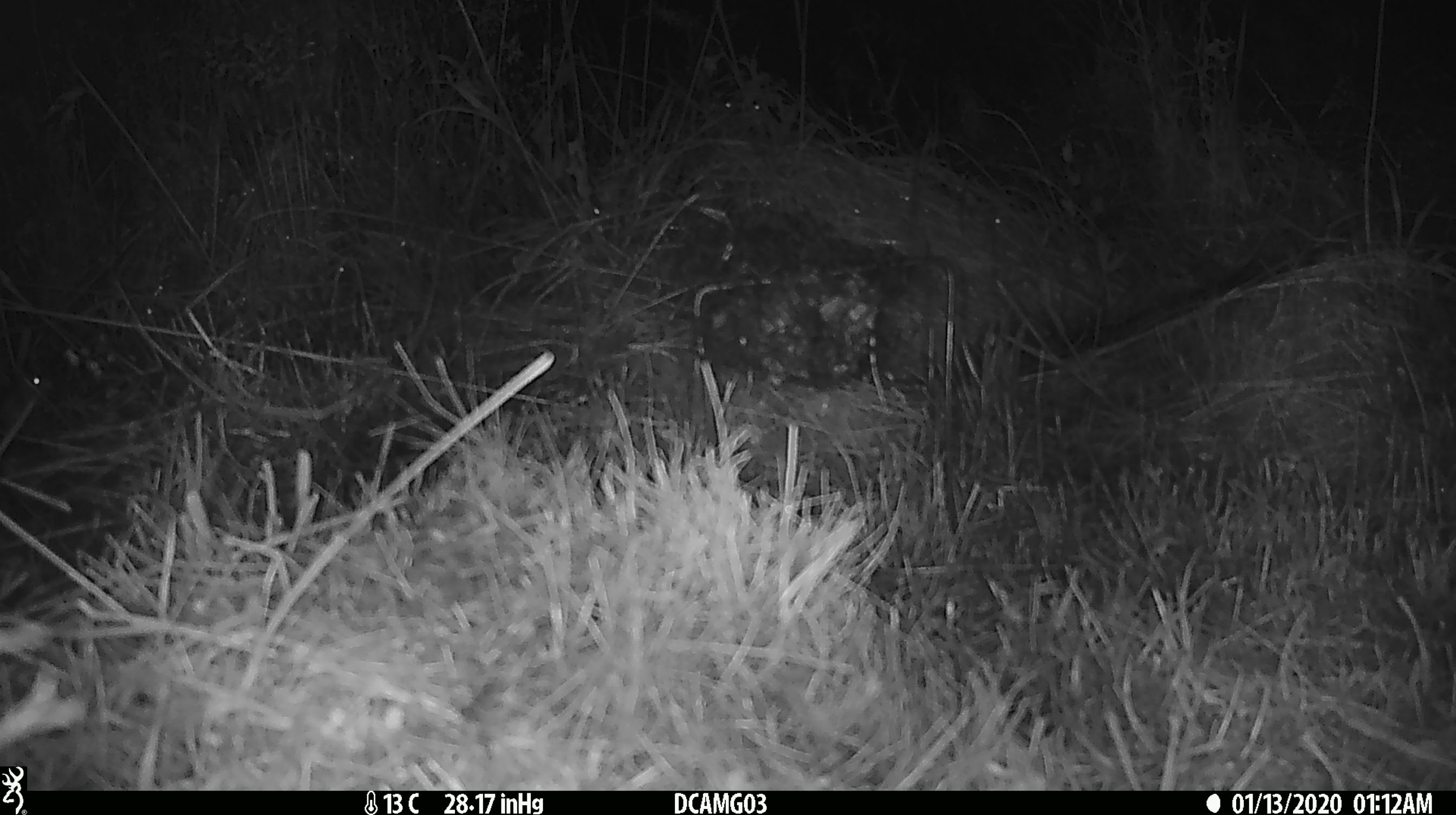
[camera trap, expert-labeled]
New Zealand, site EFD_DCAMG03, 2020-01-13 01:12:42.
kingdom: Animalia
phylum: Chordata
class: Mammalia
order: Rodentia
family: Muridae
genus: Mus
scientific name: Mus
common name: mouse